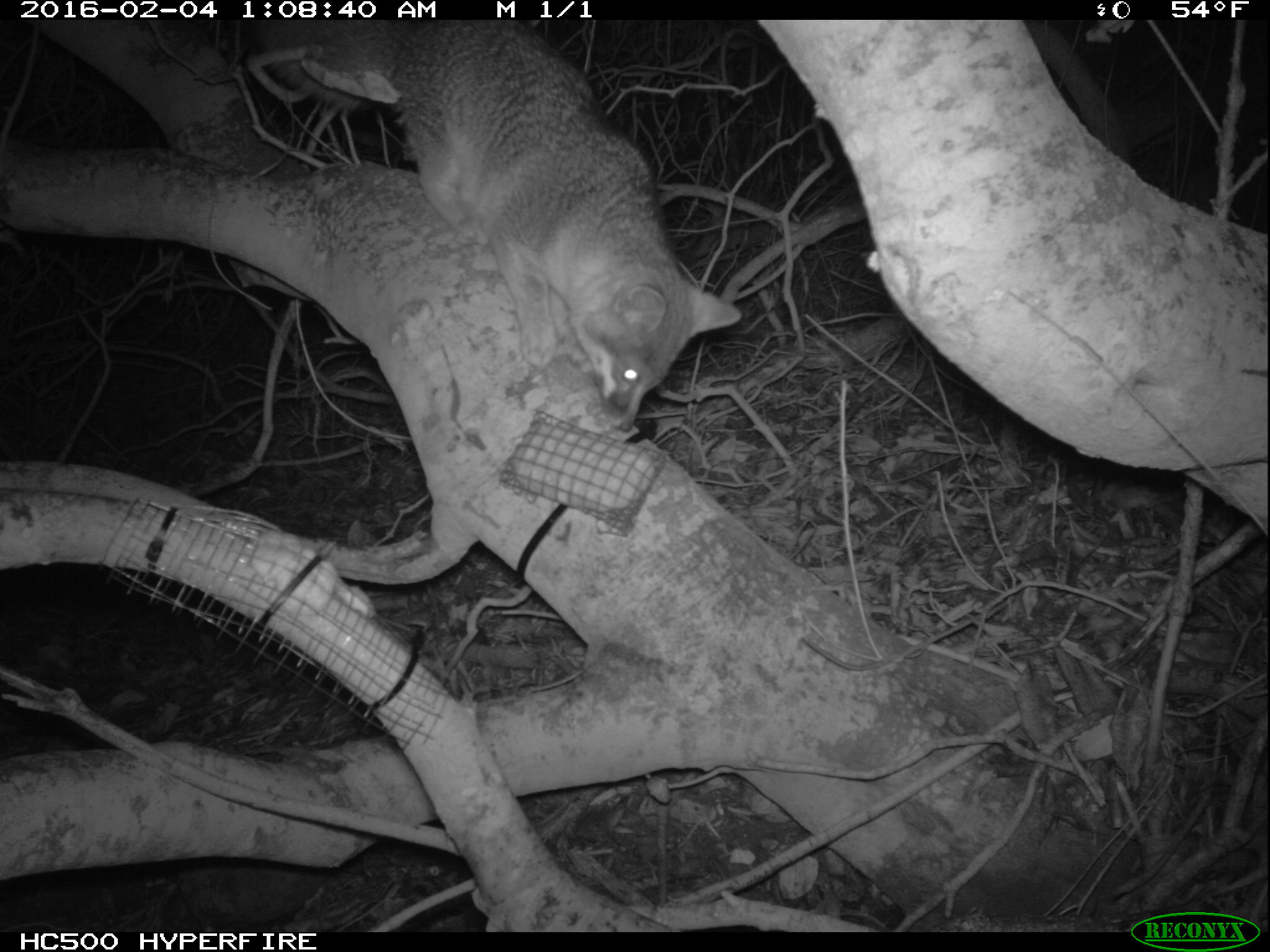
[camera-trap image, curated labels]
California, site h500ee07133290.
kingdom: Animalia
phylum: Chordata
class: Mammalia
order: Carnivora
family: Canidae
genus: Urocyon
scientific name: Urocyon littoralis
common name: island fox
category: fox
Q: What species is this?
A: Fox (island fox) (Urocyon littoralis).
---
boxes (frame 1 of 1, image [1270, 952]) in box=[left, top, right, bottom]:
fox: box=[244, 15, 742, 433]